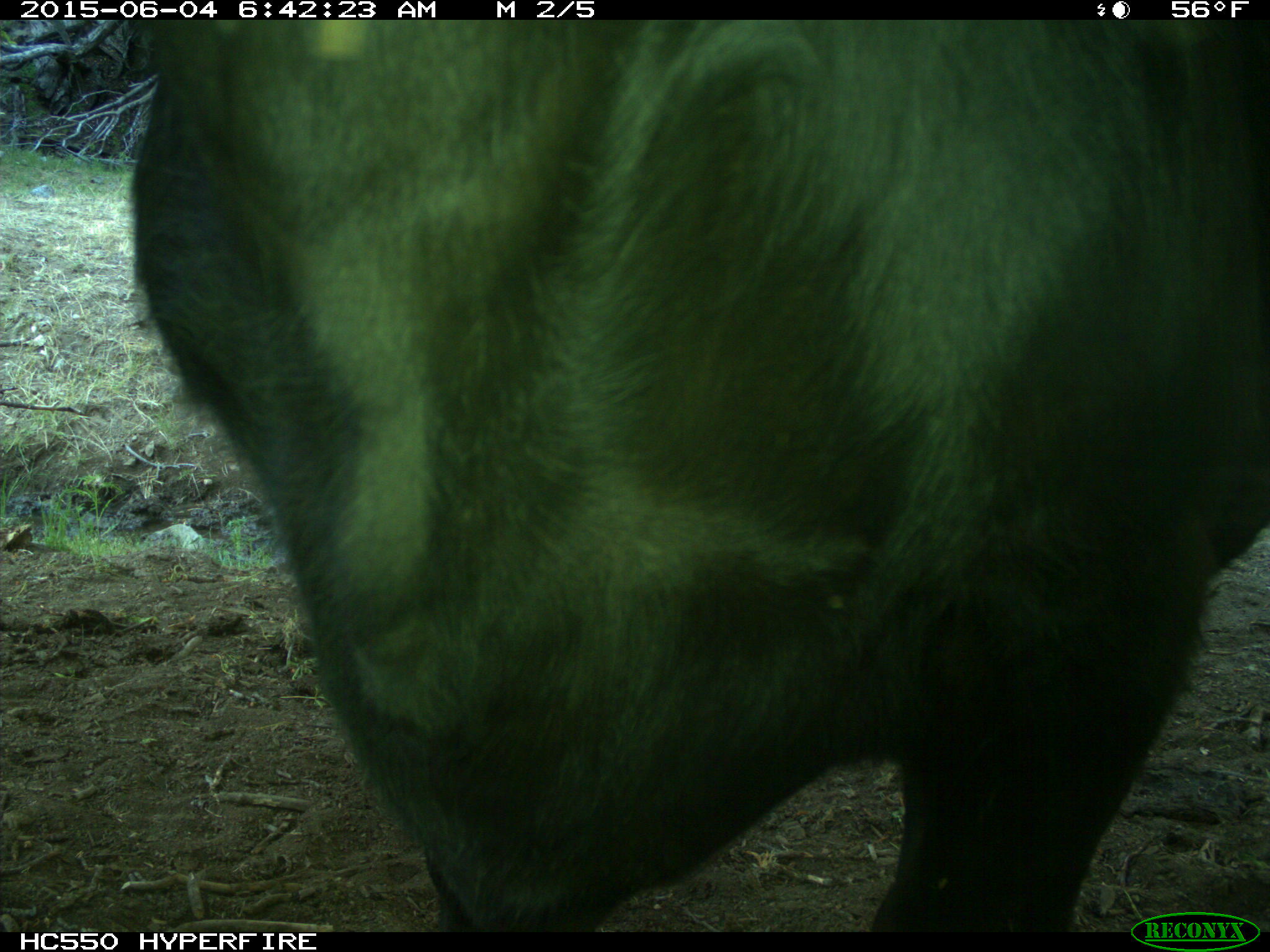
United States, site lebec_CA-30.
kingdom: Animalia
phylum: Chordata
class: Mammalia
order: Artiodactyla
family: Bovidae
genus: Bos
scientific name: Bos taurus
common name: domestic cow